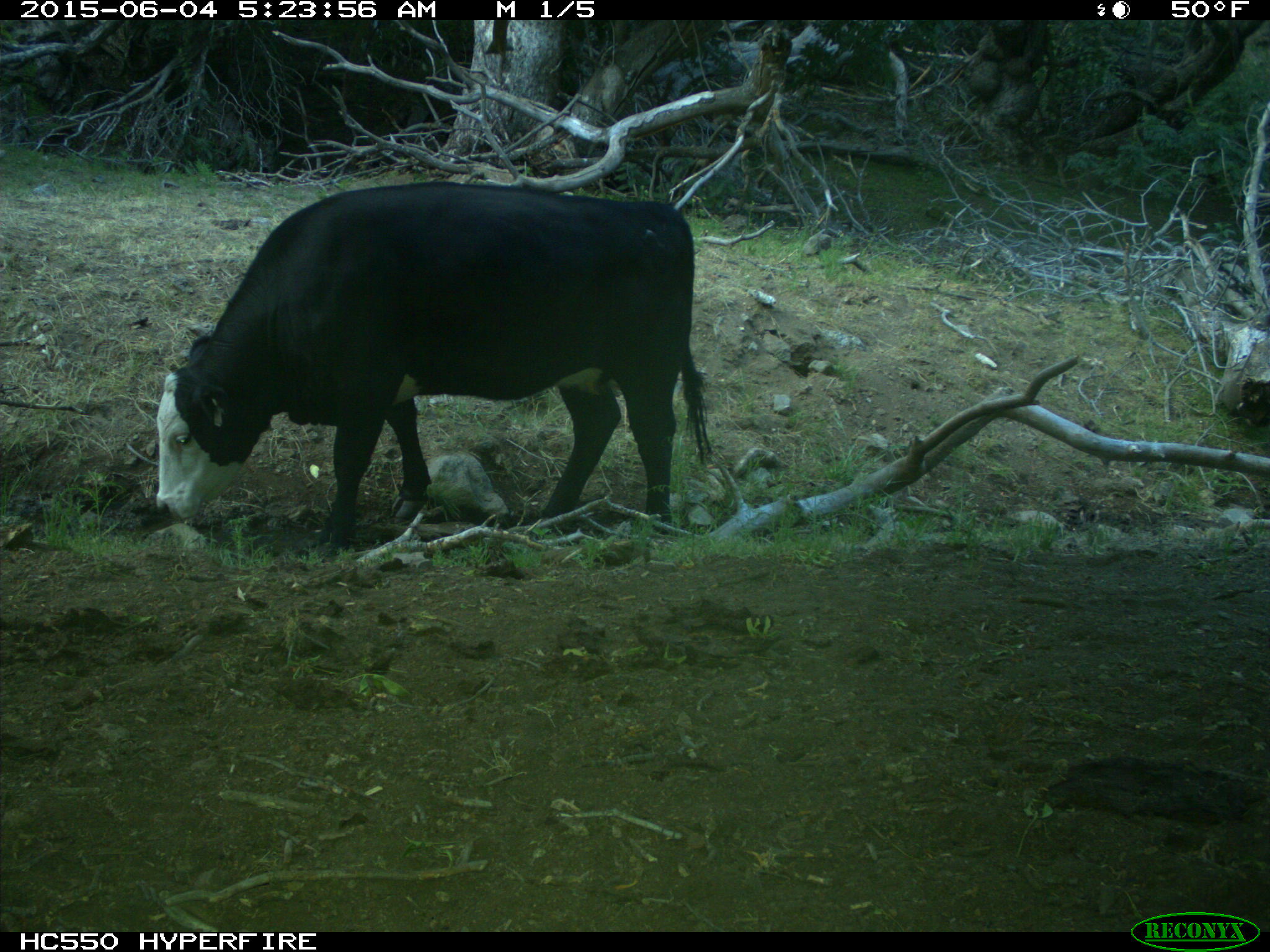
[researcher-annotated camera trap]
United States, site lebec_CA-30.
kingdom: Animalia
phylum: Chordata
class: Mammalia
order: Artiodactyla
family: Bovidae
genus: Bos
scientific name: Bos taurus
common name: domestic cow